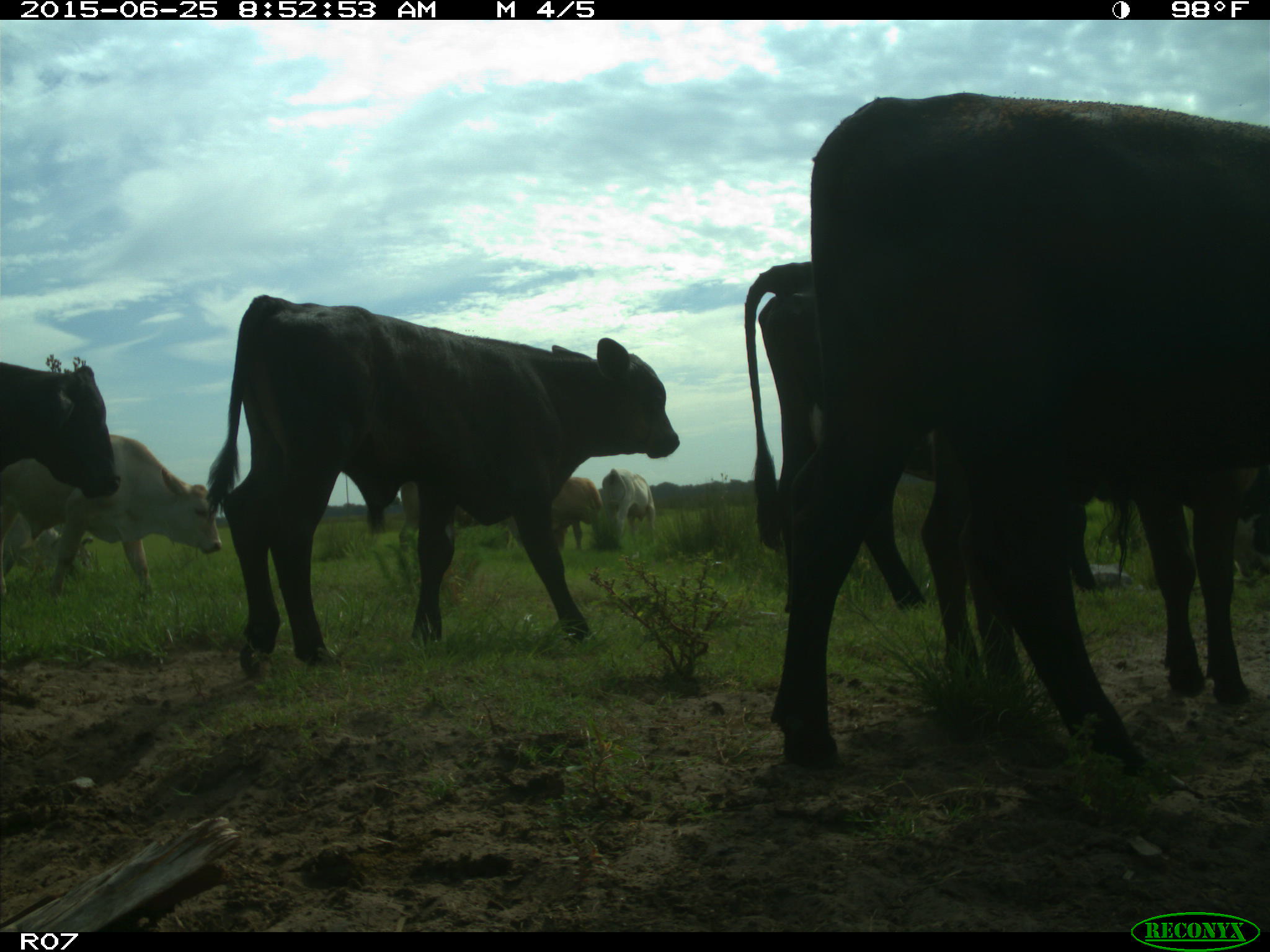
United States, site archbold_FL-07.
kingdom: Animalia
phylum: Chordata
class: Mammalia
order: Artiodactyla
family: Bovidae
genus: Bos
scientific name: Bos taurus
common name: domestic cow